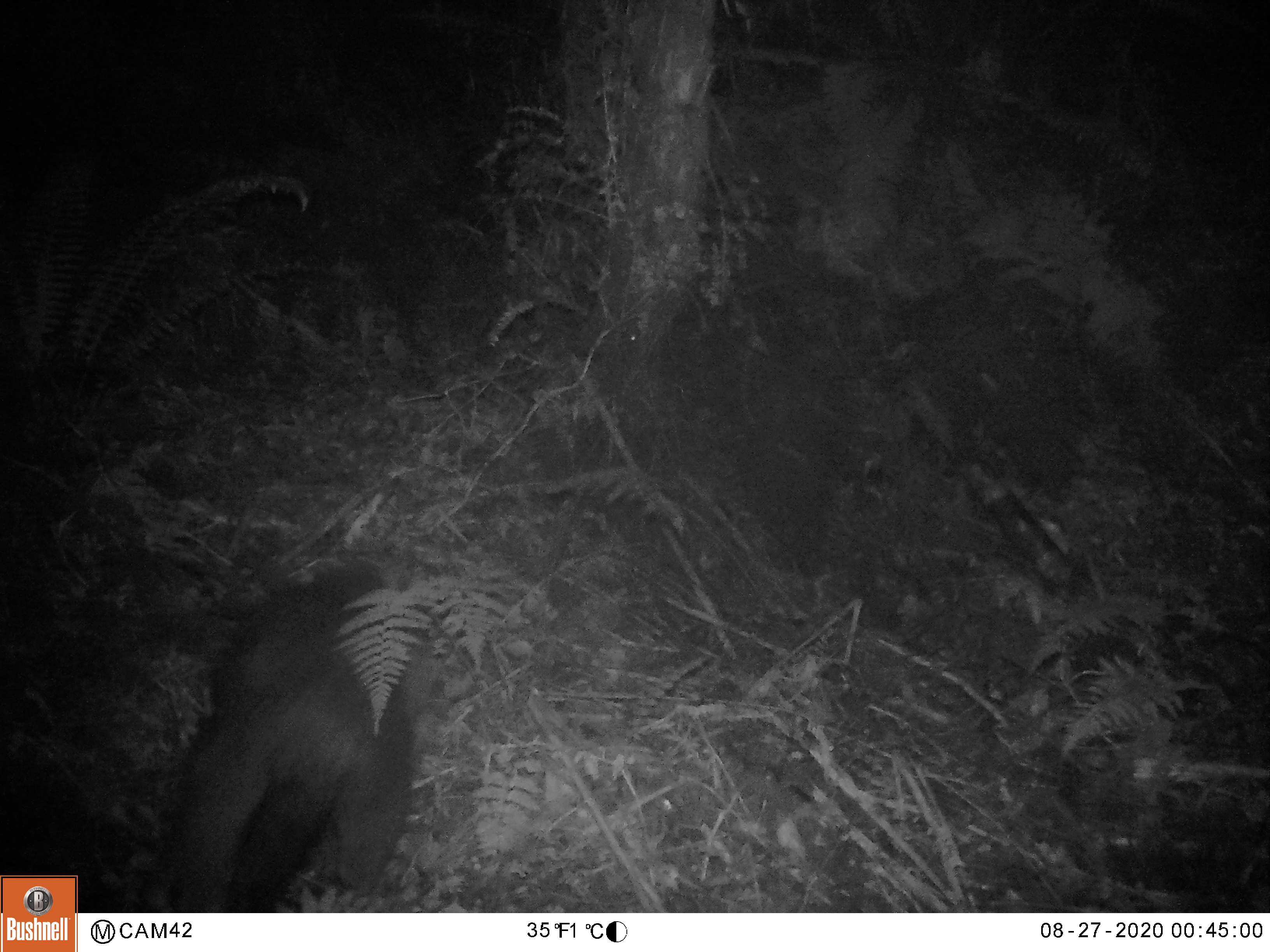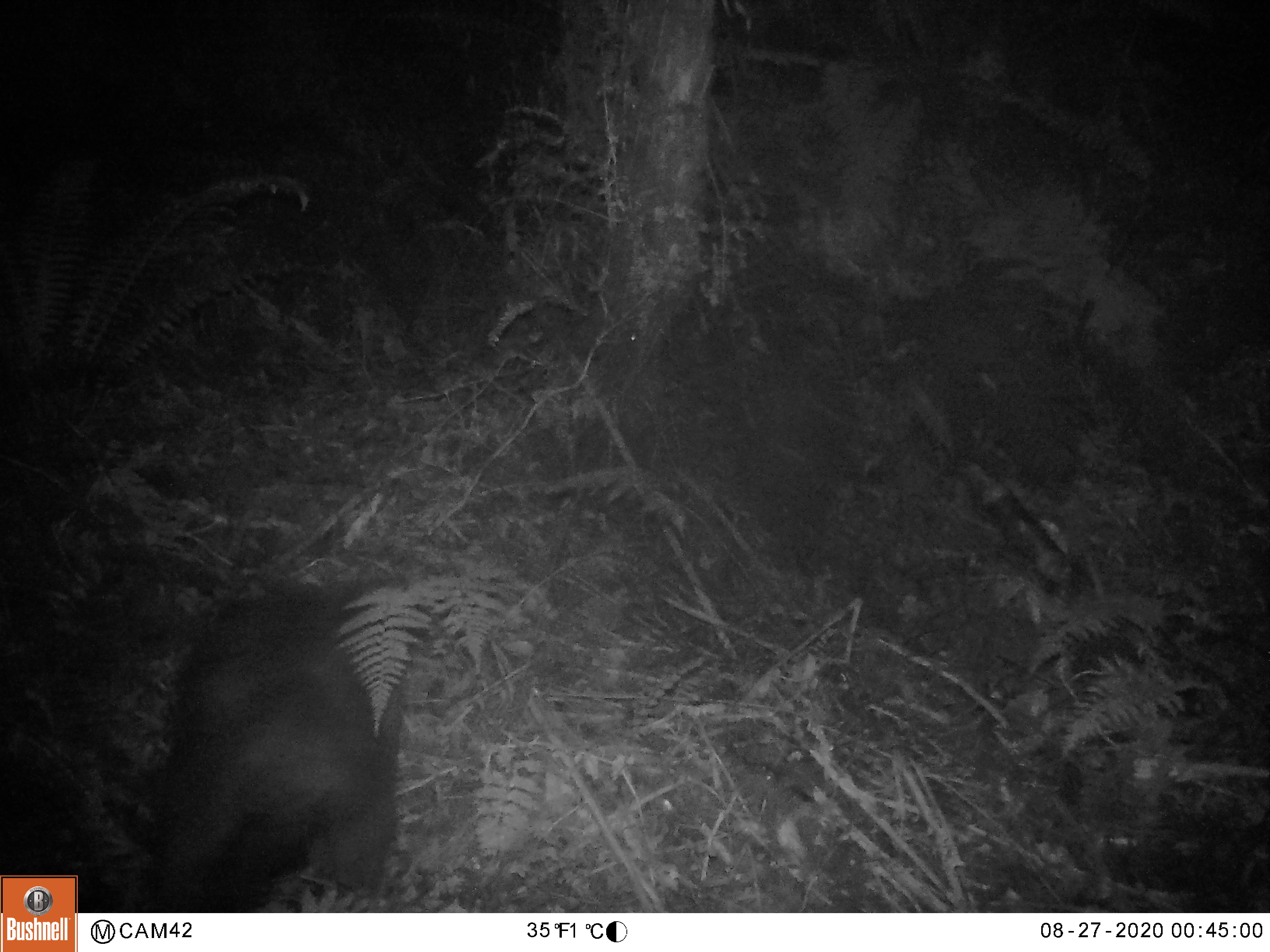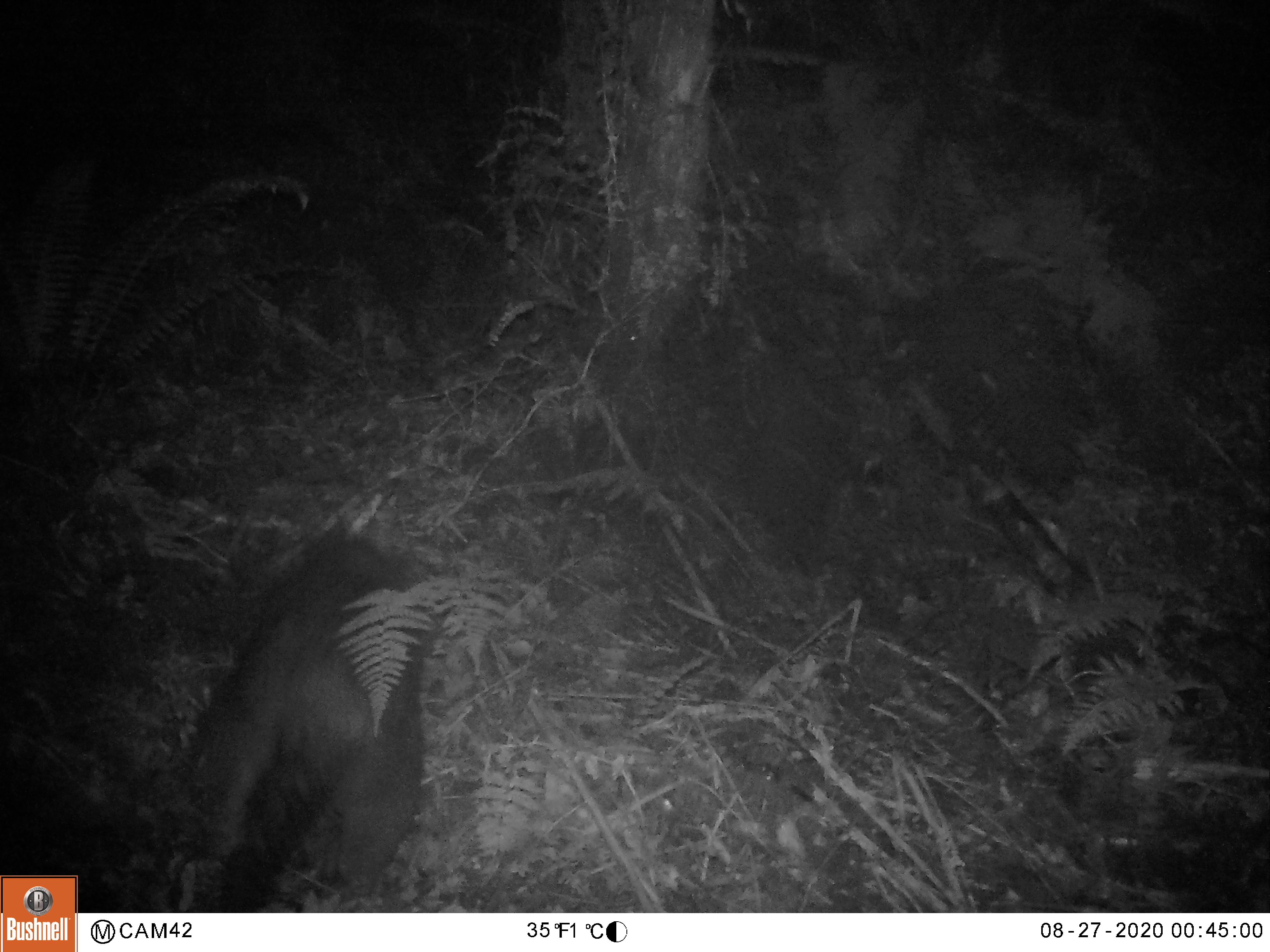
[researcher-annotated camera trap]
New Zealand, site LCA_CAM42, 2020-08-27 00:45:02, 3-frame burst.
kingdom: Animalia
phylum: Chordata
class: Mammalia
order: Diprotodontia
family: Phalangeridae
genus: Trichosurus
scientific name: Trichosurus vulpecula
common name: common brushtail possum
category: possum